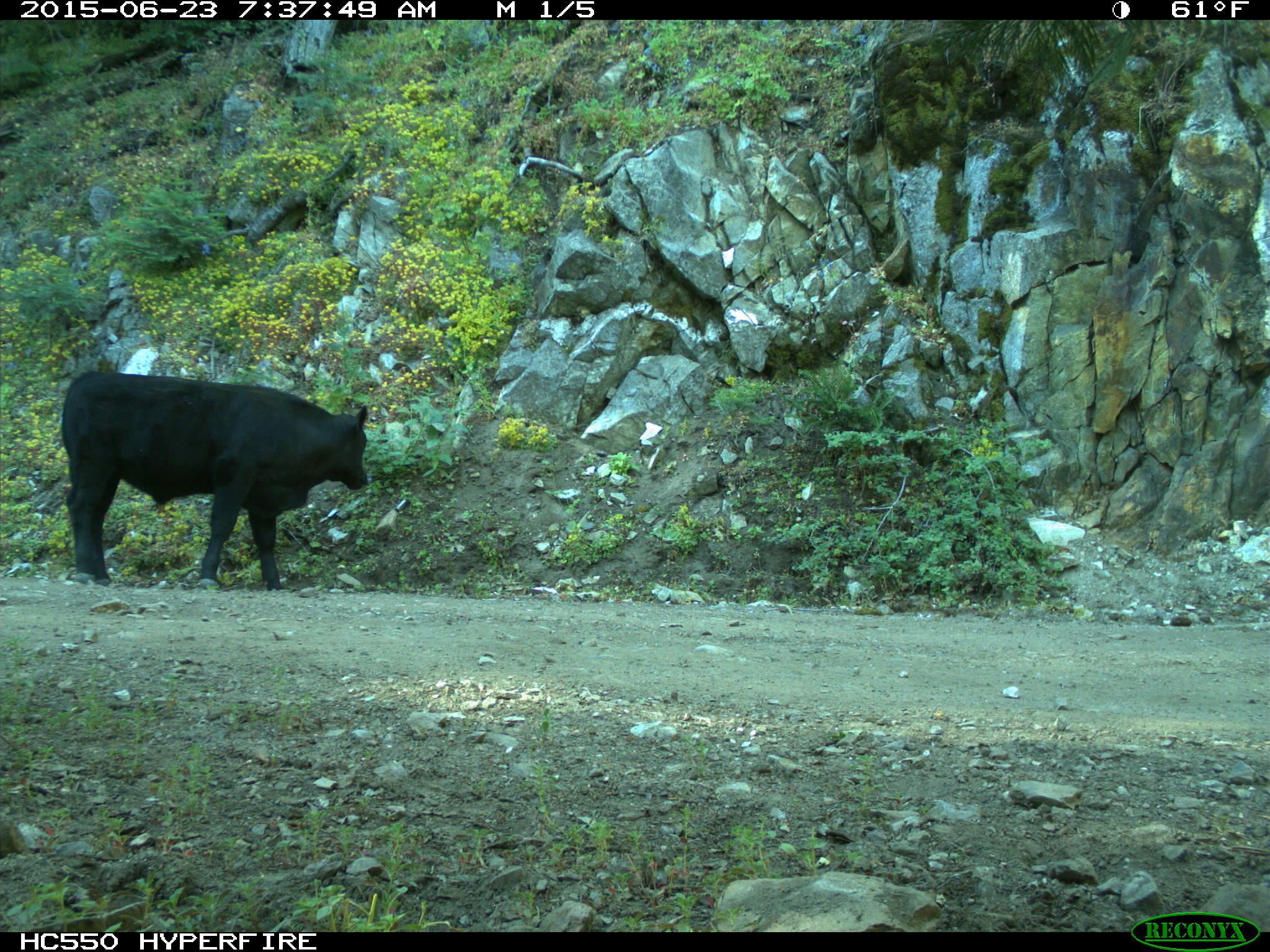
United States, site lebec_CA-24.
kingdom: Animalia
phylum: Chordata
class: Mammalia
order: Artiodactyla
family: Bovidae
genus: Bos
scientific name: Bos taurus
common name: domestic cow